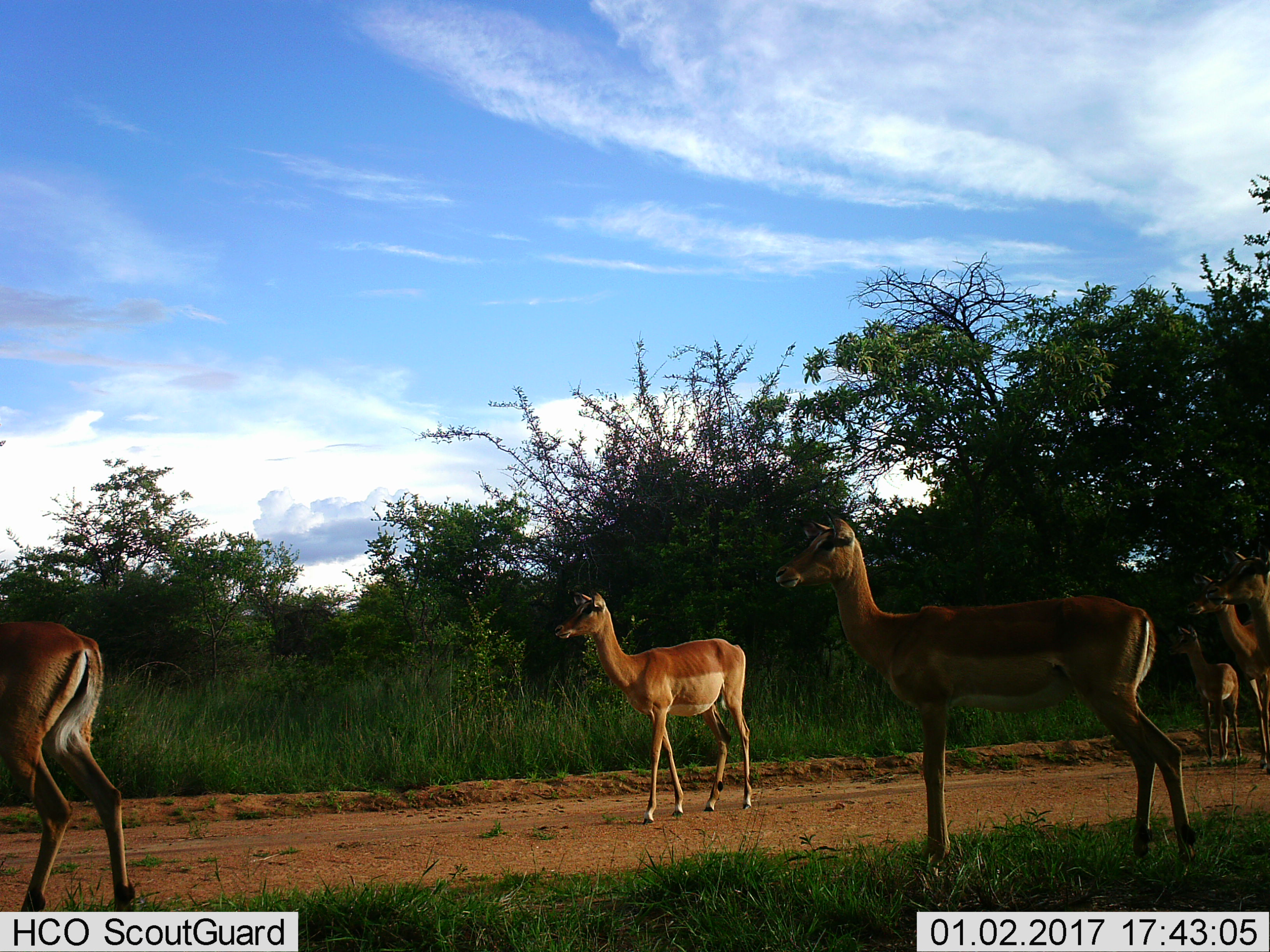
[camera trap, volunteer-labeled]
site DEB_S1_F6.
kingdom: Animalia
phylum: Chordata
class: Mammalia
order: Artiodactyla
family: Bovidae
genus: Aepyceros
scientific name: Aepyceros melampus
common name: impala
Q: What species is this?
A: Impala (Aepyceros melampus).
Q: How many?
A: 6.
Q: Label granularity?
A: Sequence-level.